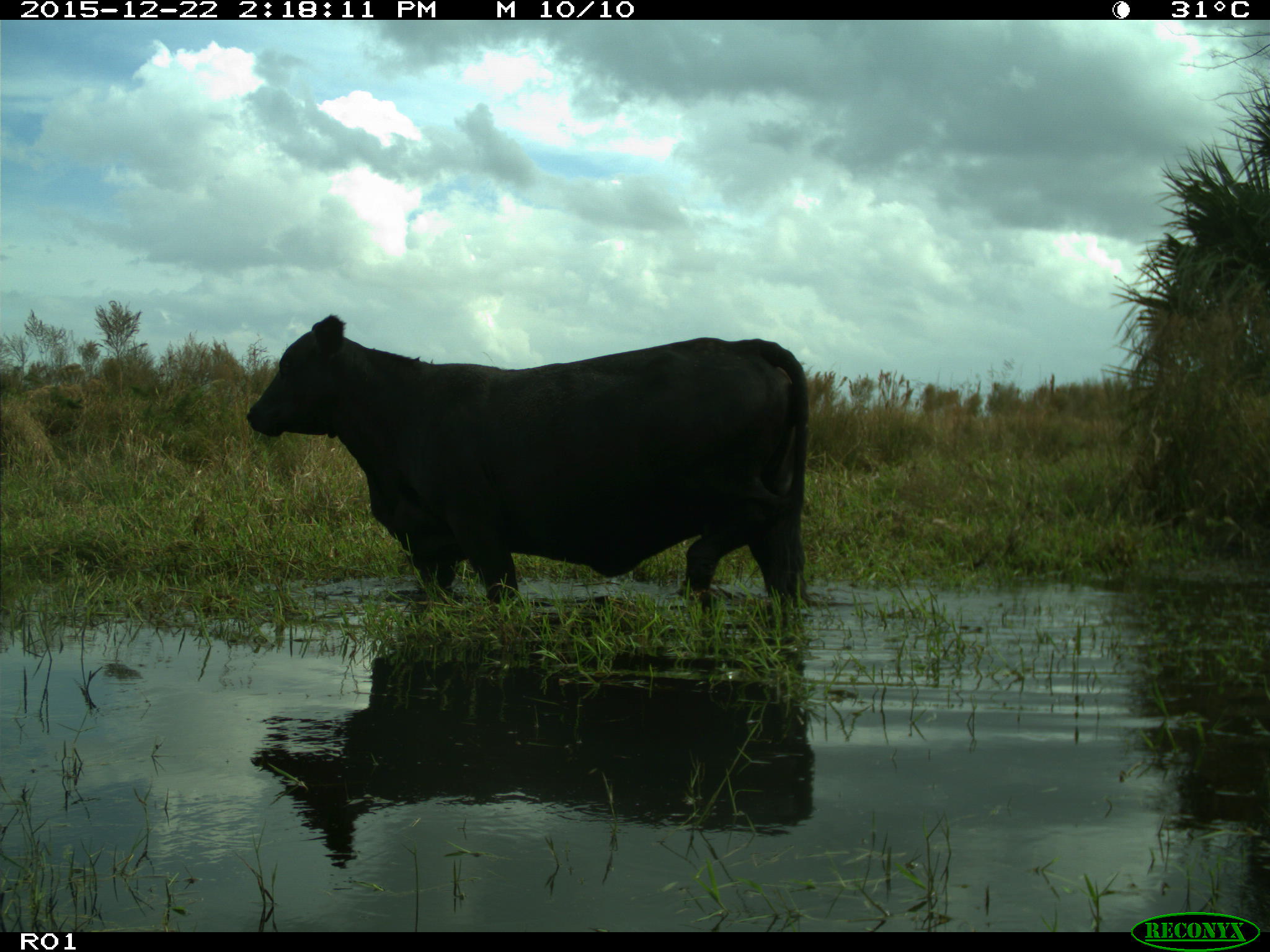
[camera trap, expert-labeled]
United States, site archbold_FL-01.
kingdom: Animalia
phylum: Chordata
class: Mammalia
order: Artiodactyla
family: Bovidae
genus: Bos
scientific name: Bos taurus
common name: domestic cow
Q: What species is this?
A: Bos taurus (domestic cow).